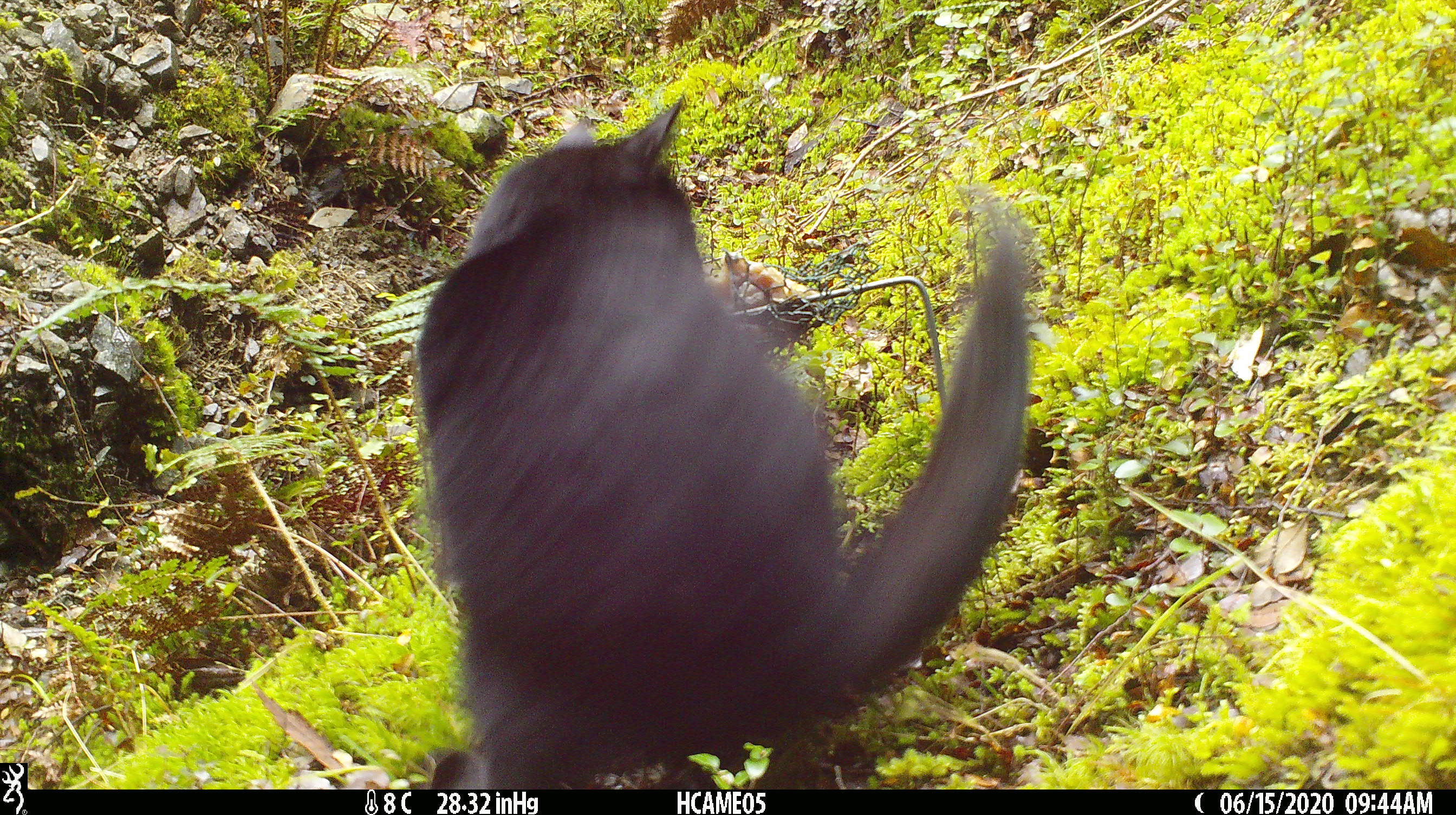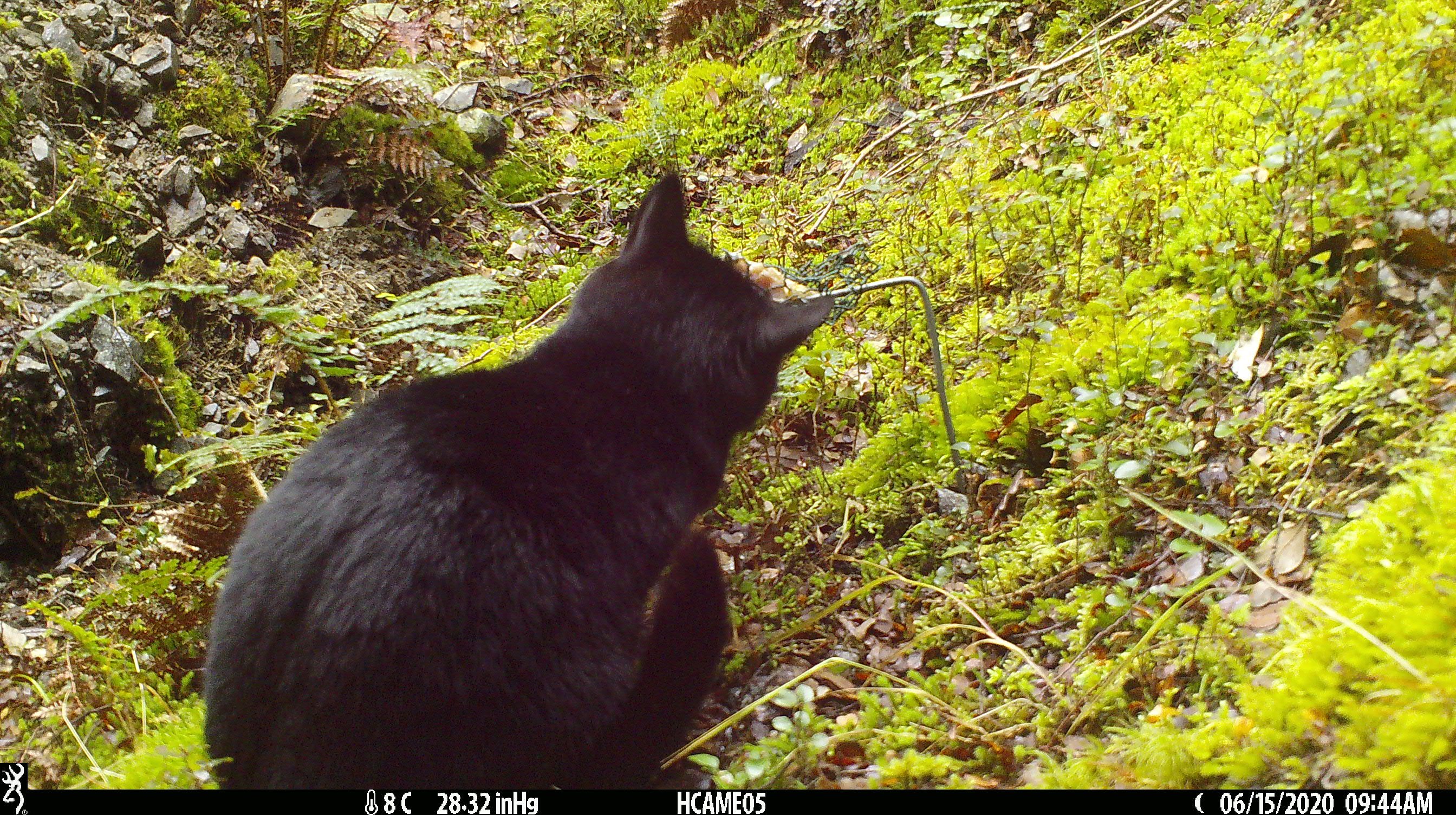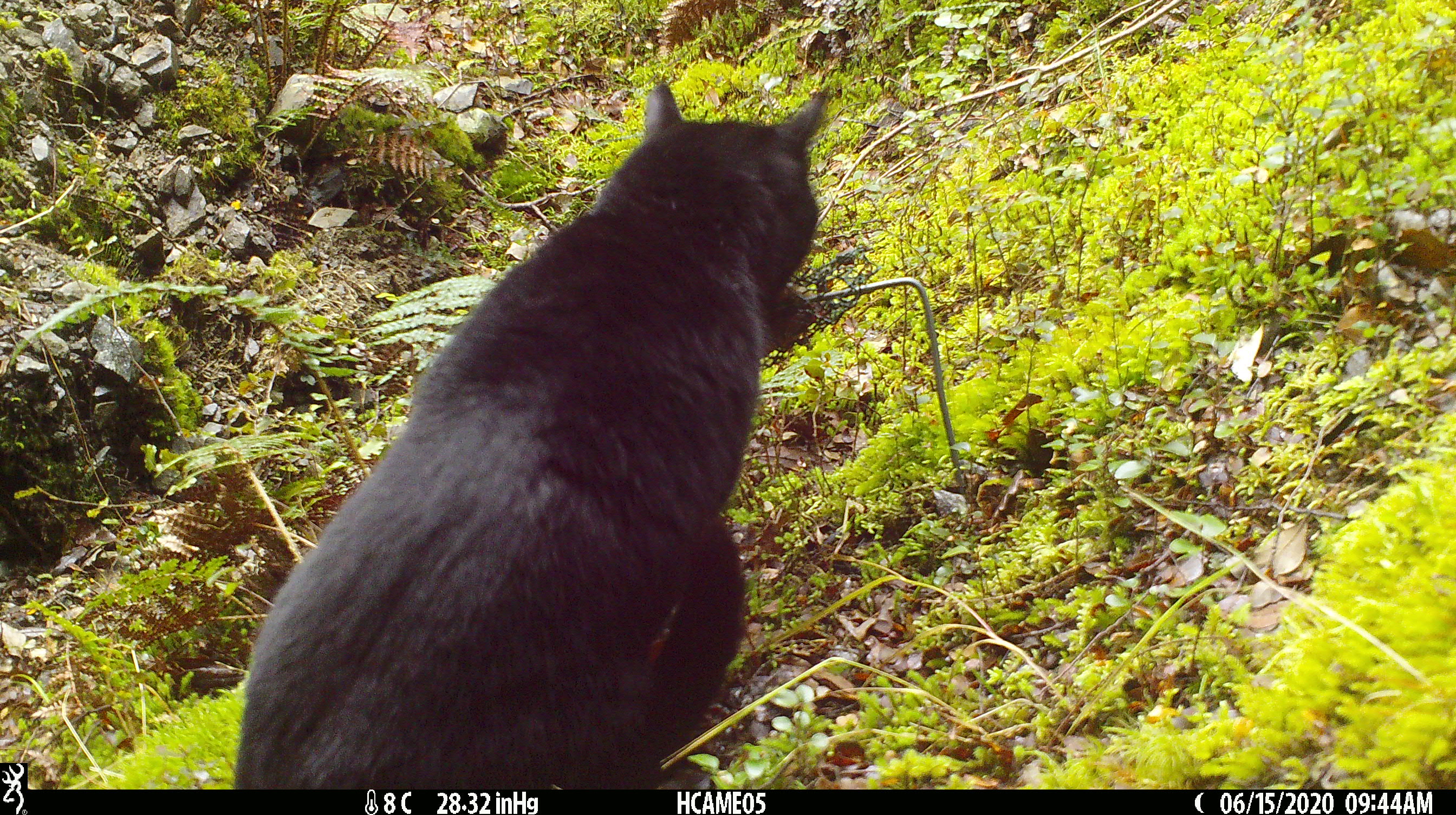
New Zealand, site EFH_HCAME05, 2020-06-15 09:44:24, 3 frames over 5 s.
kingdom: Animalia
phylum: Chordata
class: Mammalia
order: Carnivora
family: Felidae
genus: Felis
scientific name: Felis catus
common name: domestic cat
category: cat